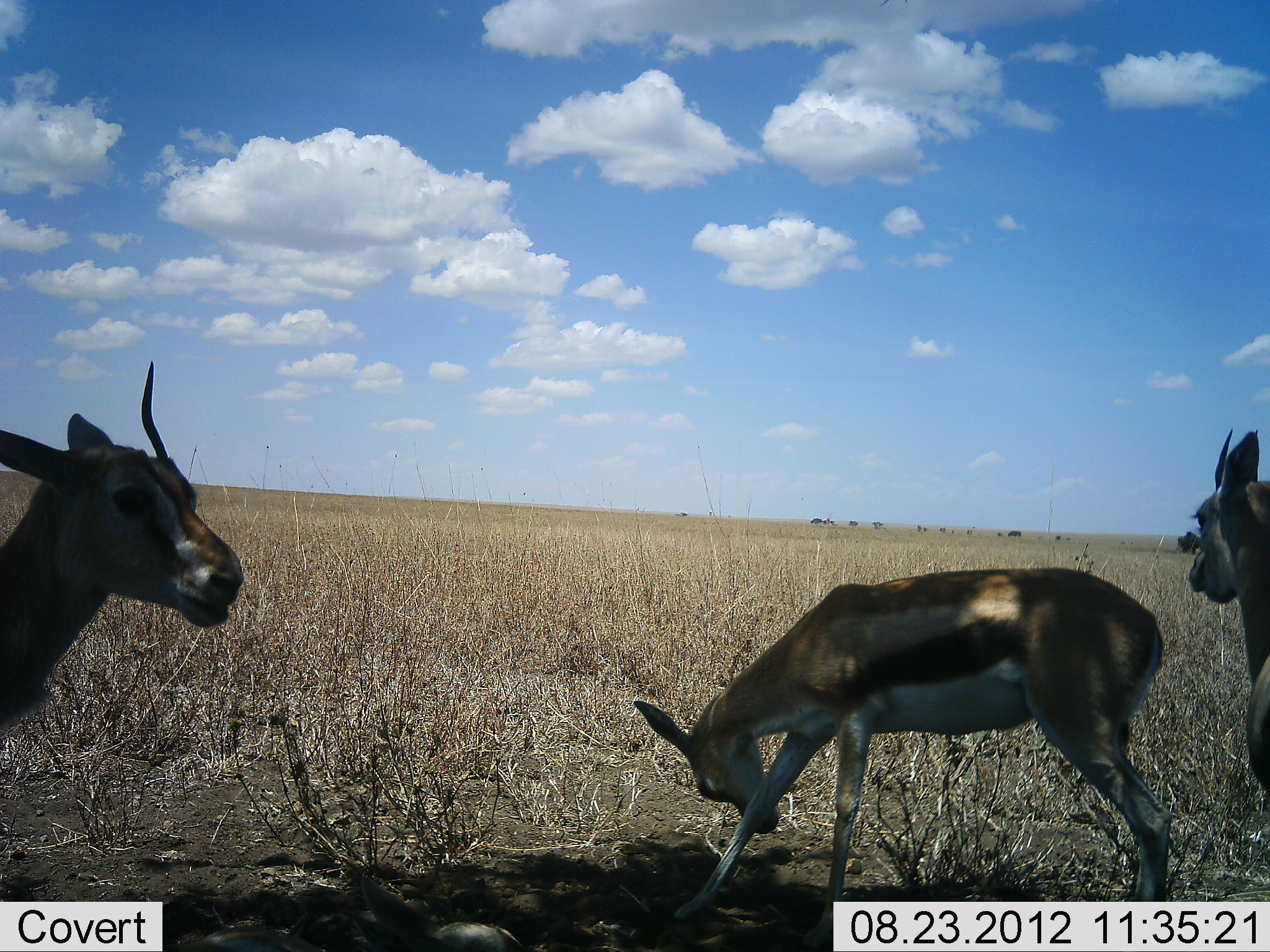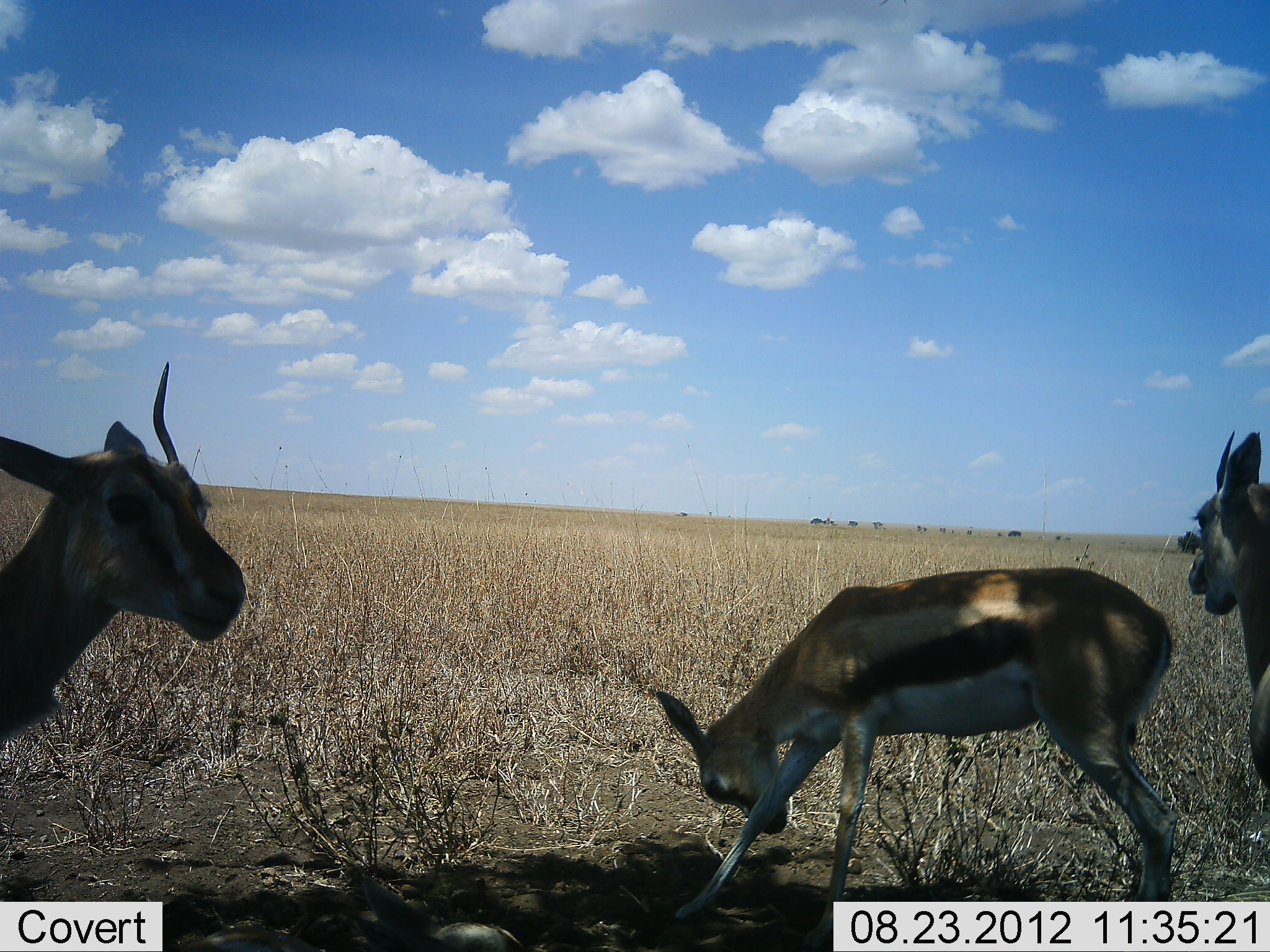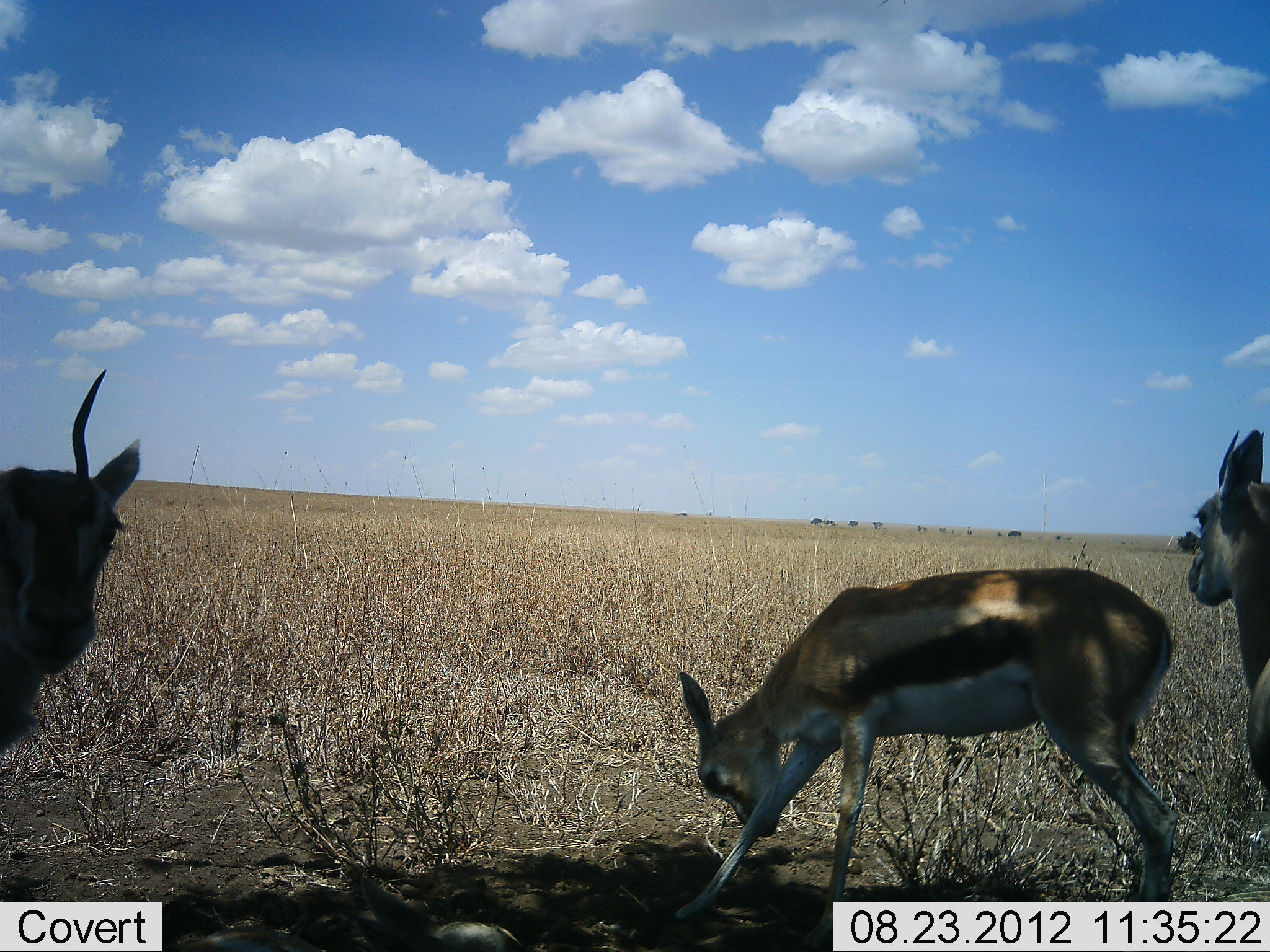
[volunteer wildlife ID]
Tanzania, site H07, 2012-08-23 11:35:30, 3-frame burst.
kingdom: Animalia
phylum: Chordata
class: Mammalia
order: Artiodactyla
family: Bovidae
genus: Eudorcas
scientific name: Eudorcas thomsonii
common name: thomson's gazelle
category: gazellethomsons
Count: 3.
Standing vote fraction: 100%.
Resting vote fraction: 0%.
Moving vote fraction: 0%.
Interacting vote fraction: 10%.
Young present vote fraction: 0%.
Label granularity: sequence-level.